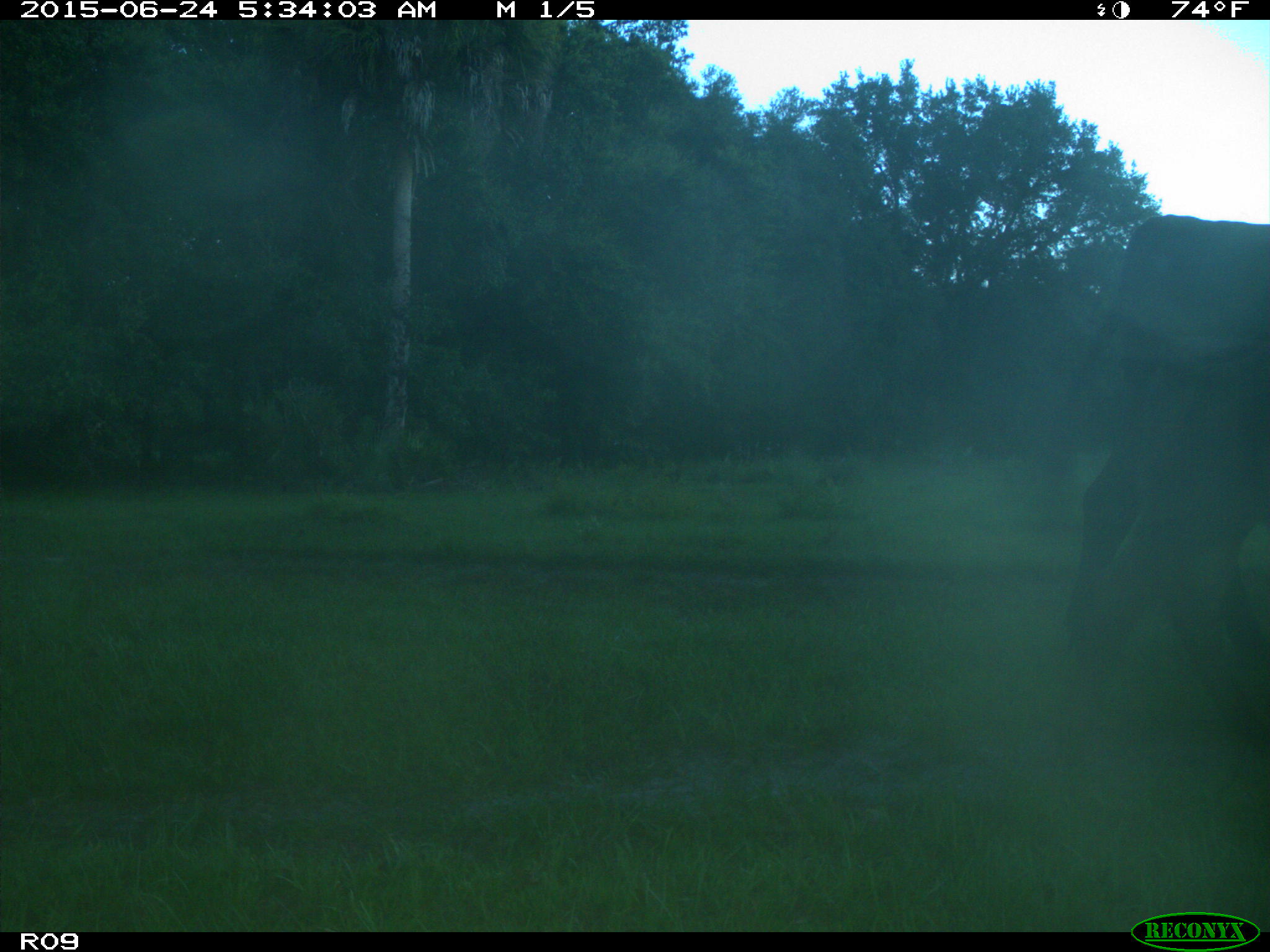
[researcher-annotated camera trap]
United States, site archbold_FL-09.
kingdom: Animalia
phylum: Chordata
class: Mammalia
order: Artiodactyla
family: Bovidae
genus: Bos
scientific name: Bos taurus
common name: domestic cow